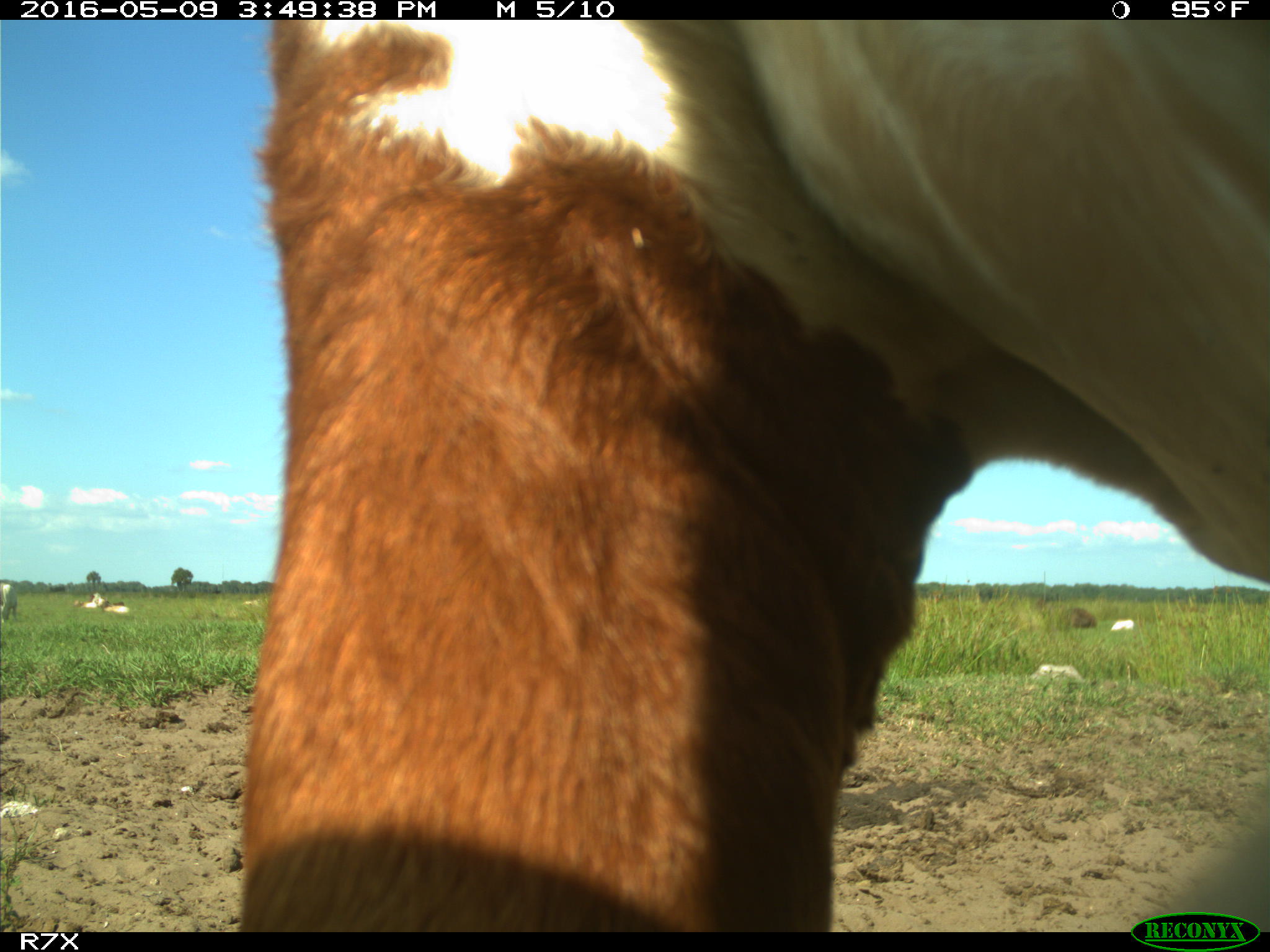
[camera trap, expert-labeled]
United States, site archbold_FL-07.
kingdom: Animalia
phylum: Chordata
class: Mammalia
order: Artiodactyla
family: Bovidae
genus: Bos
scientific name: Bos taurus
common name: domestic cow